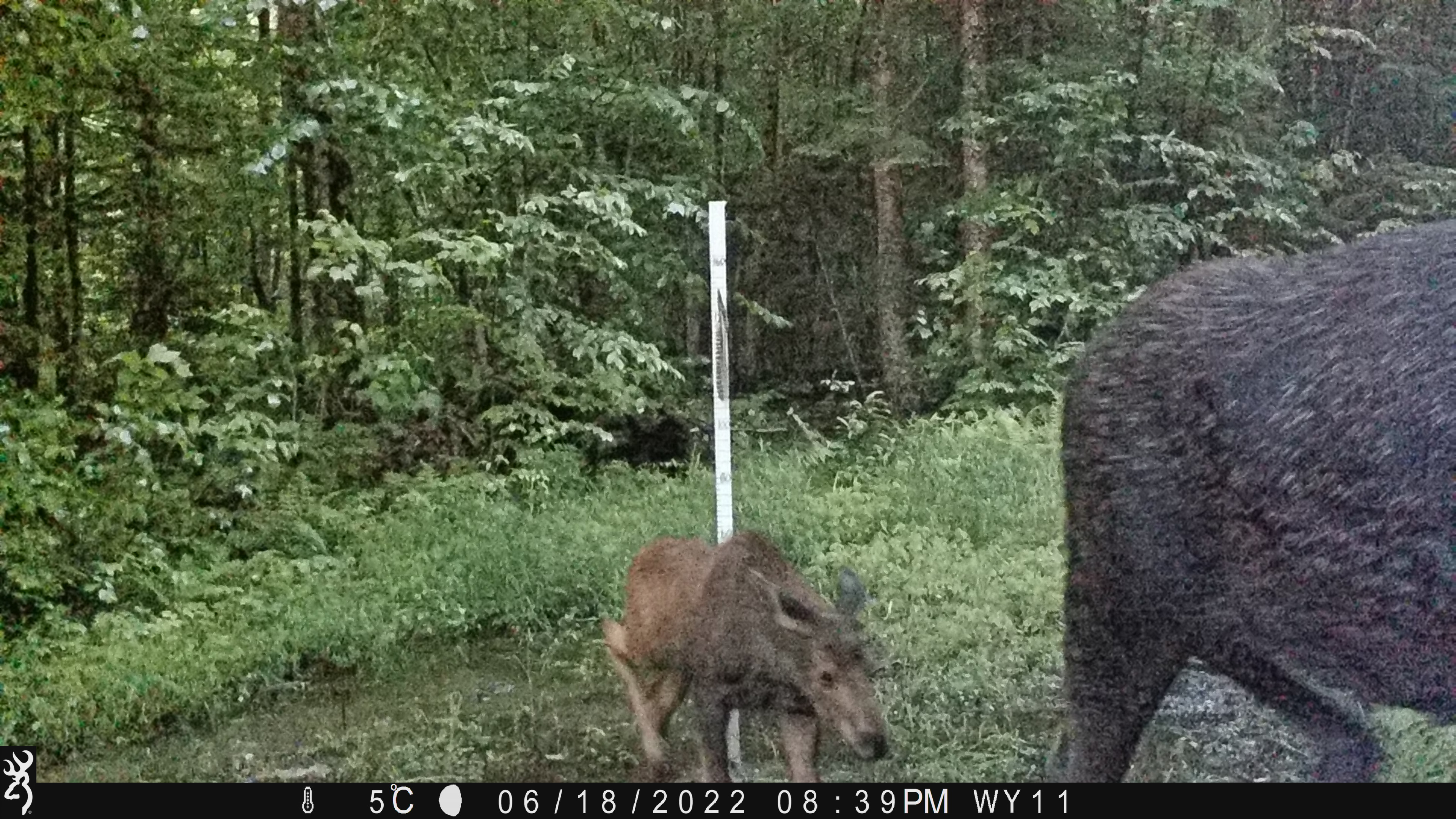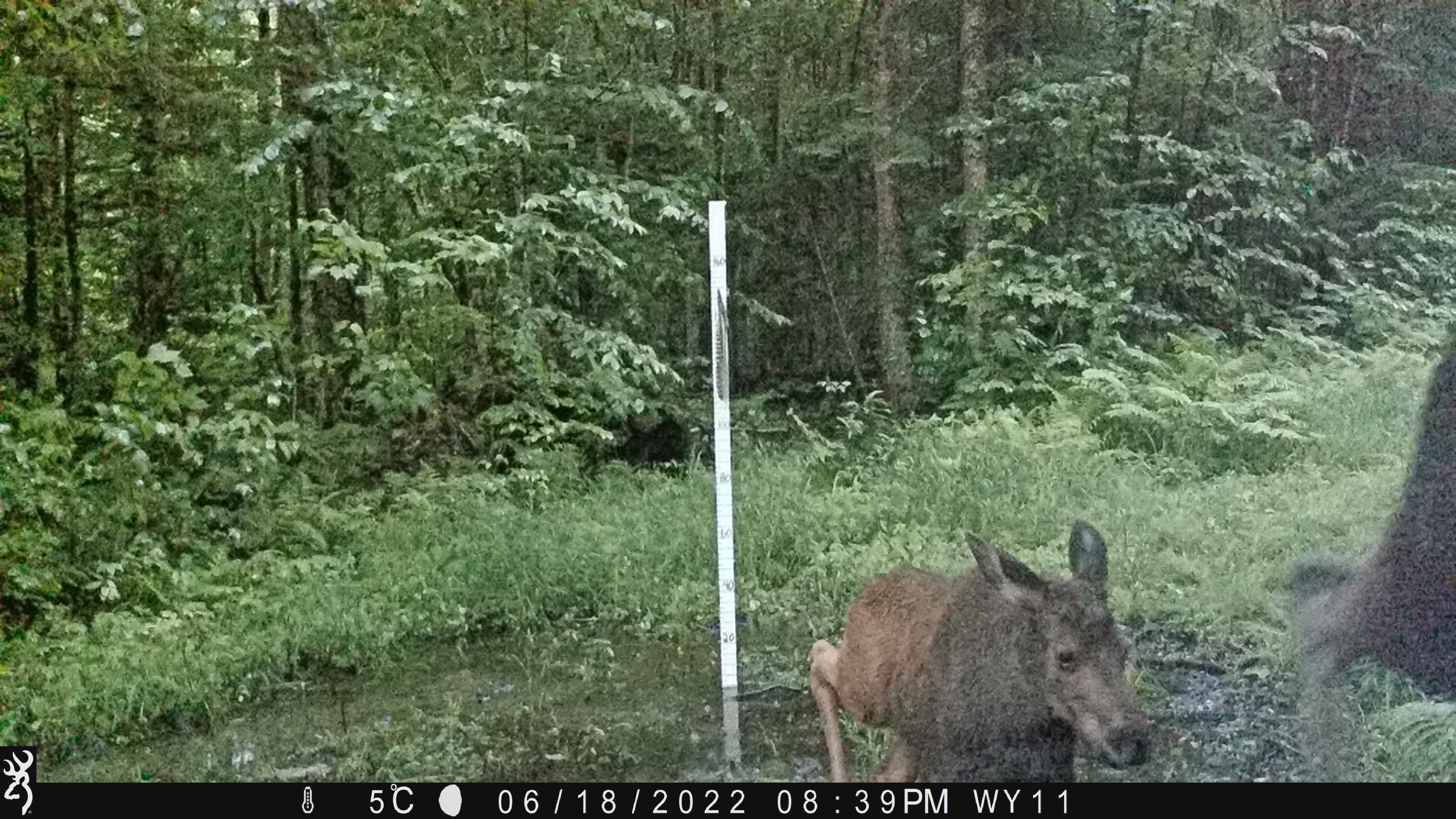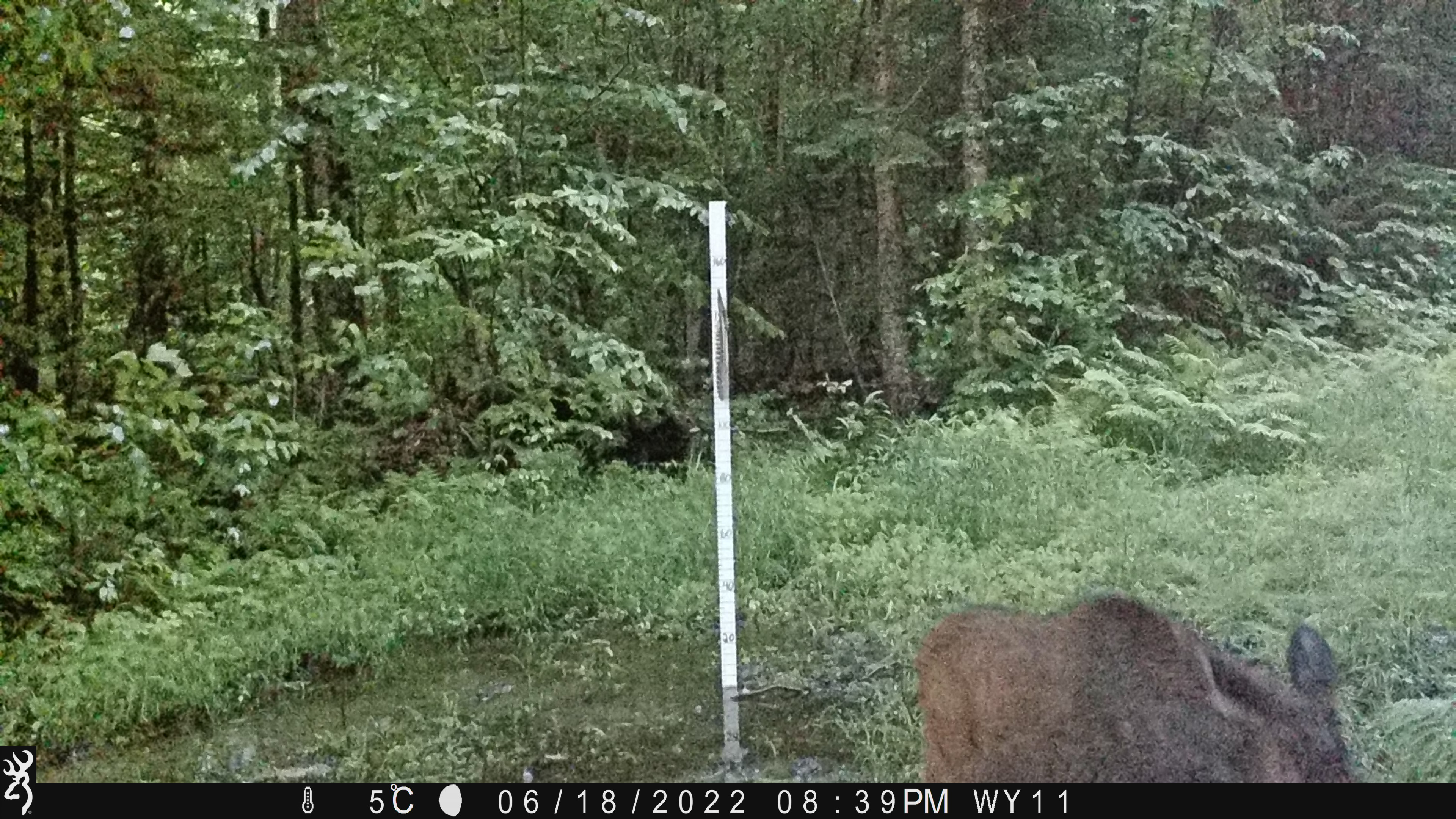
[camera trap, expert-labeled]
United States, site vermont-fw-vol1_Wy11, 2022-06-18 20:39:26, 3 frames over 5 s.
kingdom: Animalia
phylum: Chordata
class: Mammalia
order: Artiodactyla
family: Cervidae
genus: Alces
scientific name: Alces alces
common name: moose